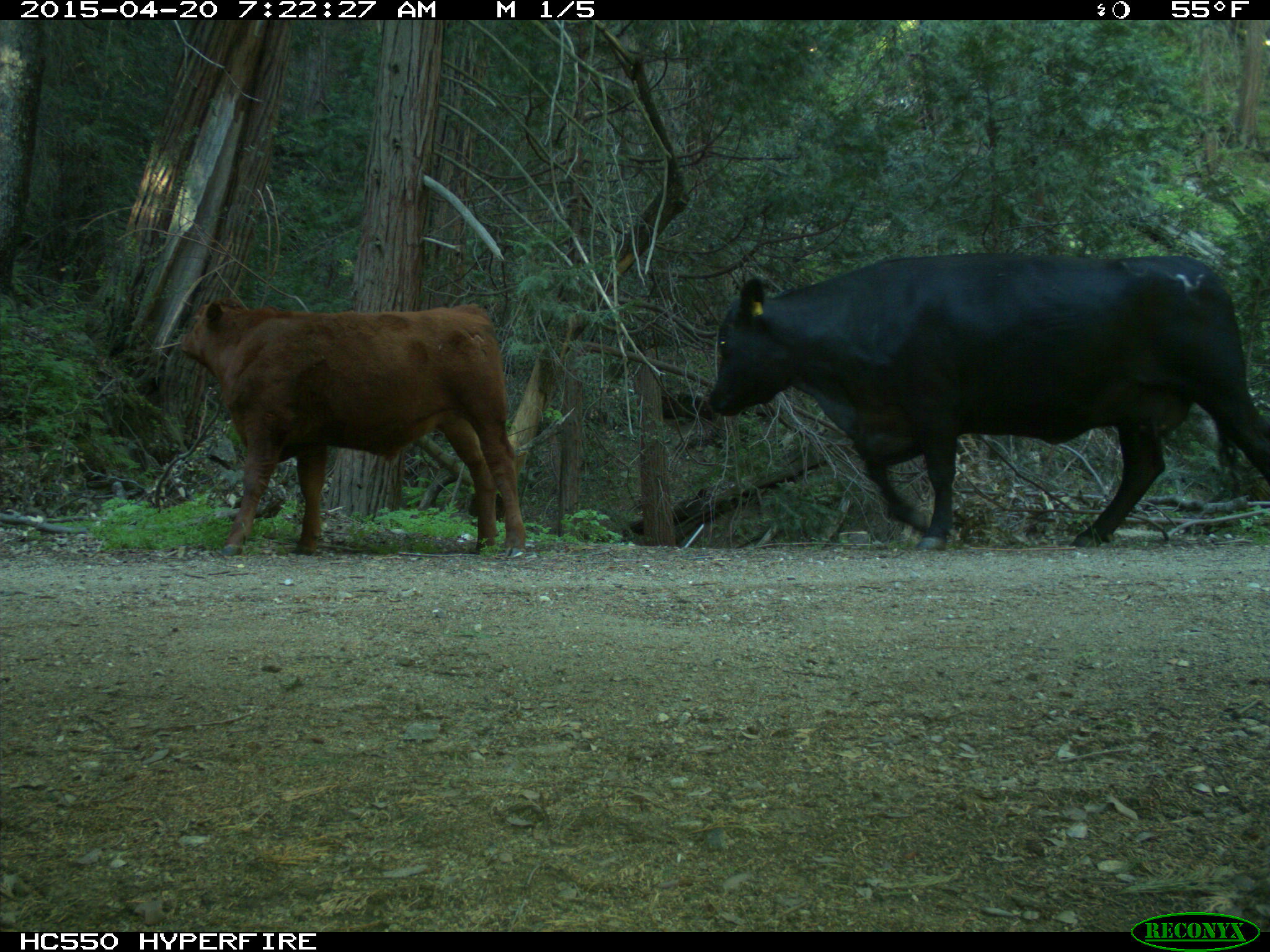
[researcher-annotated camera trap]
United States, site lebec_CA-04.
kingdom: Animalia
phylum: Chordata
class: Mammalia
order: Artiodactyla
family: Bovidae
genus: Bos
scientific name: Bos taurus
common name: domestic cow